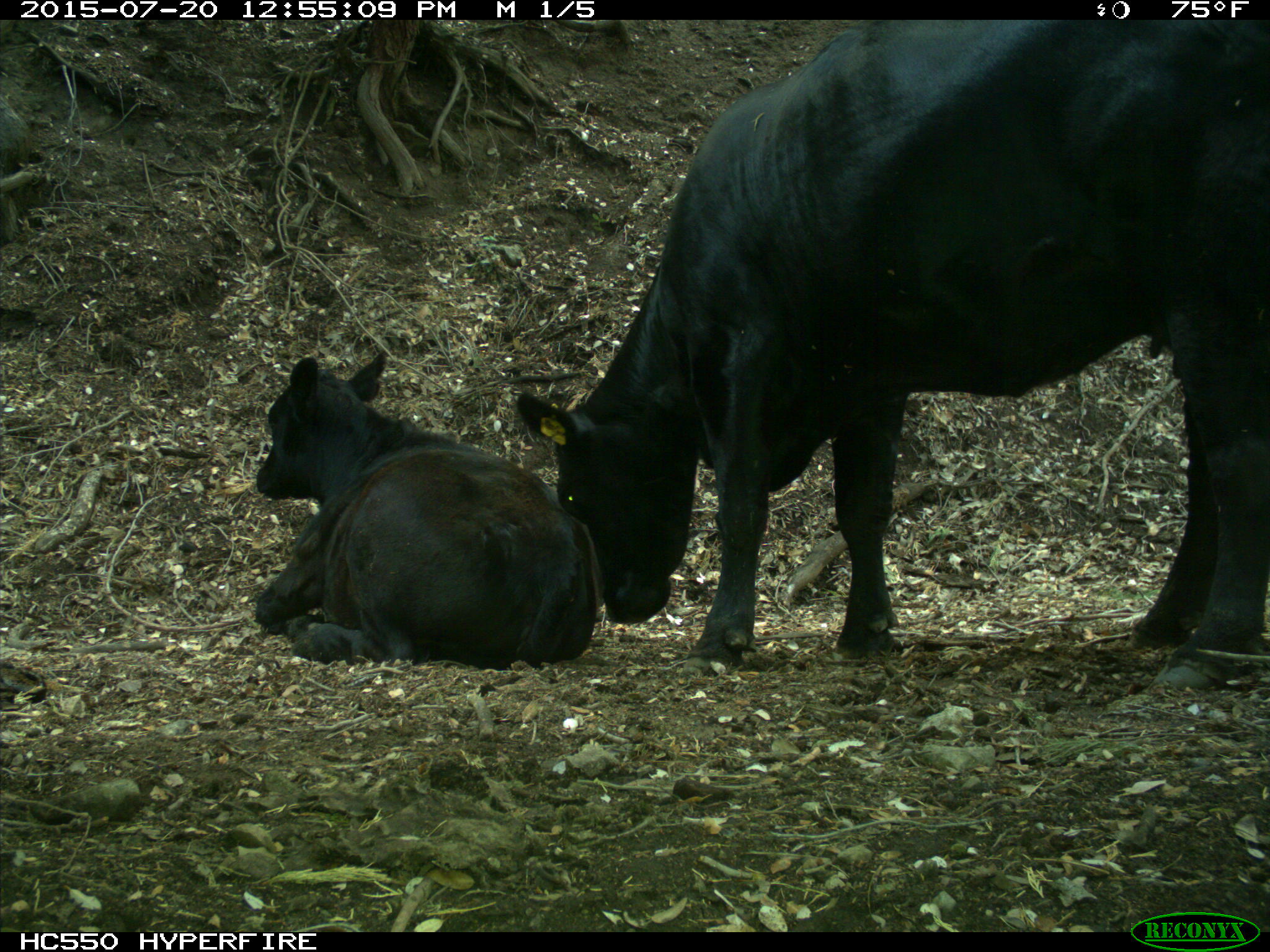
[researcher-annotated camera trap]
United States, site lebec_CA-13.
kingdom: Animalia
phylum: Chordata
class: Mammalia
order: Artiodactyla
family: Bovidae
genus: Bos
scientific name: Bos taurus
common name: domestic cow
Bos taurus (domestic cow).